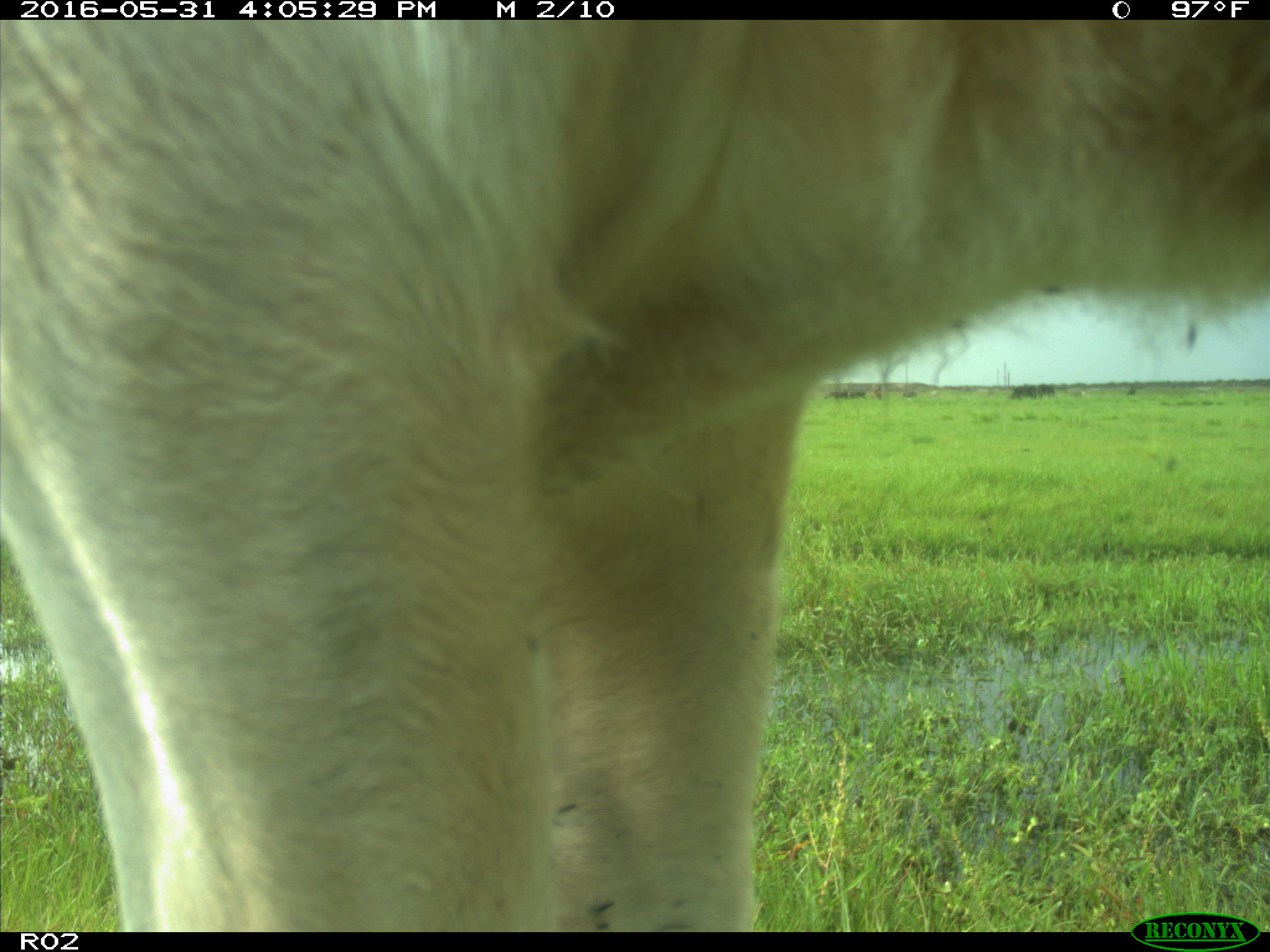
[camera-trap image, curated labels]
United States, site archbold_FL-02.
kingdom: Animalia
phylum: Chordata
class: Mammalia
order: Artiodactyla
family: Bovidae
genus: Bos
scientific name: Bos taurus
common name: domestic cow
Bos taurus (domestic cow).